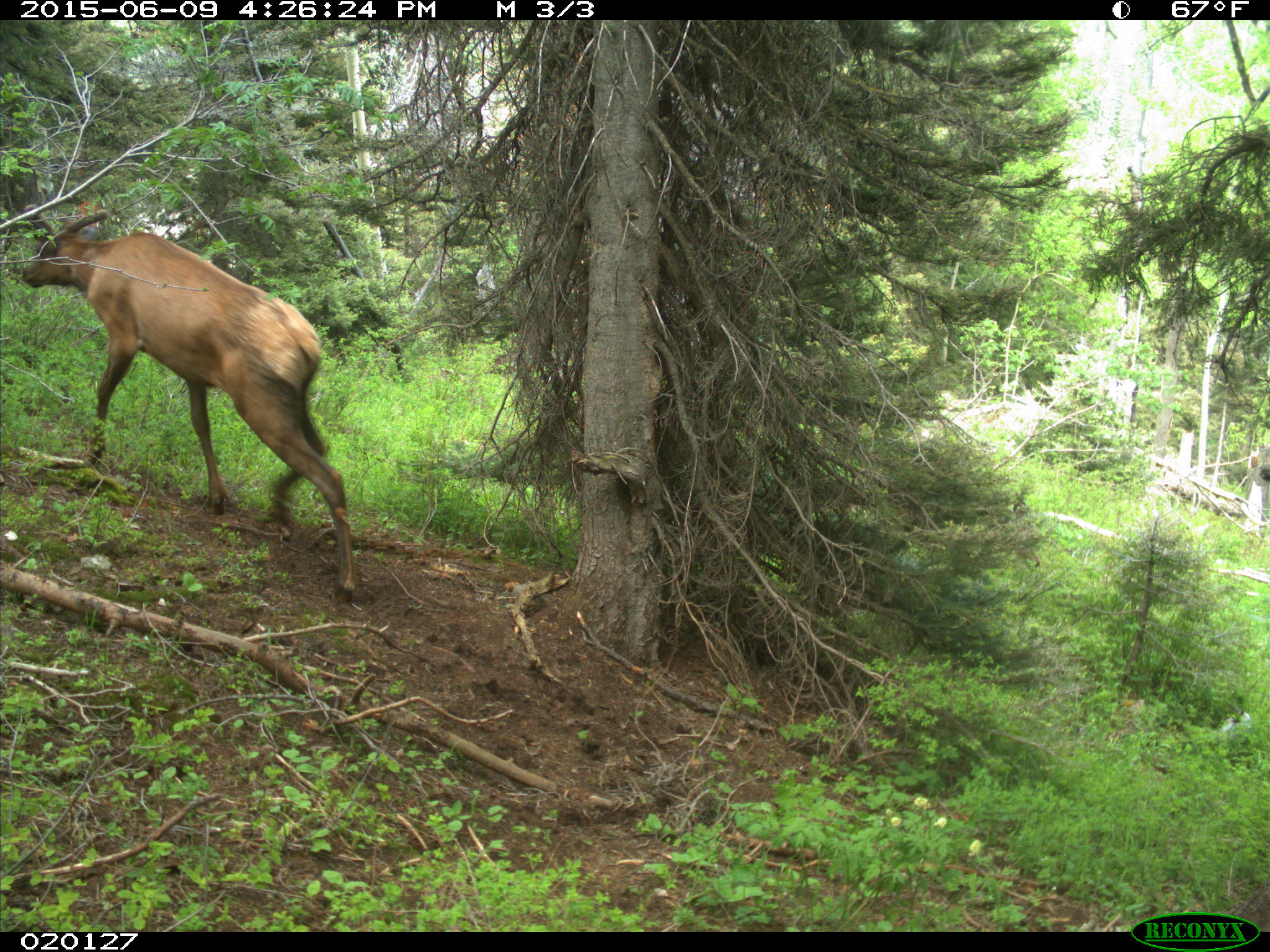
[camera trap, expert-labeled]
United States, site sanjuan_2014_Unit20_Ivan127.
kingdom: Animalia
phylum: Chordata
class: Mammalia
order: Artiodactyla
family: Cervidae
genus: Cervus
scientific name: Cervus elaphus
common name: red deer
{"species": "Cervus elaphus (red deer)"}